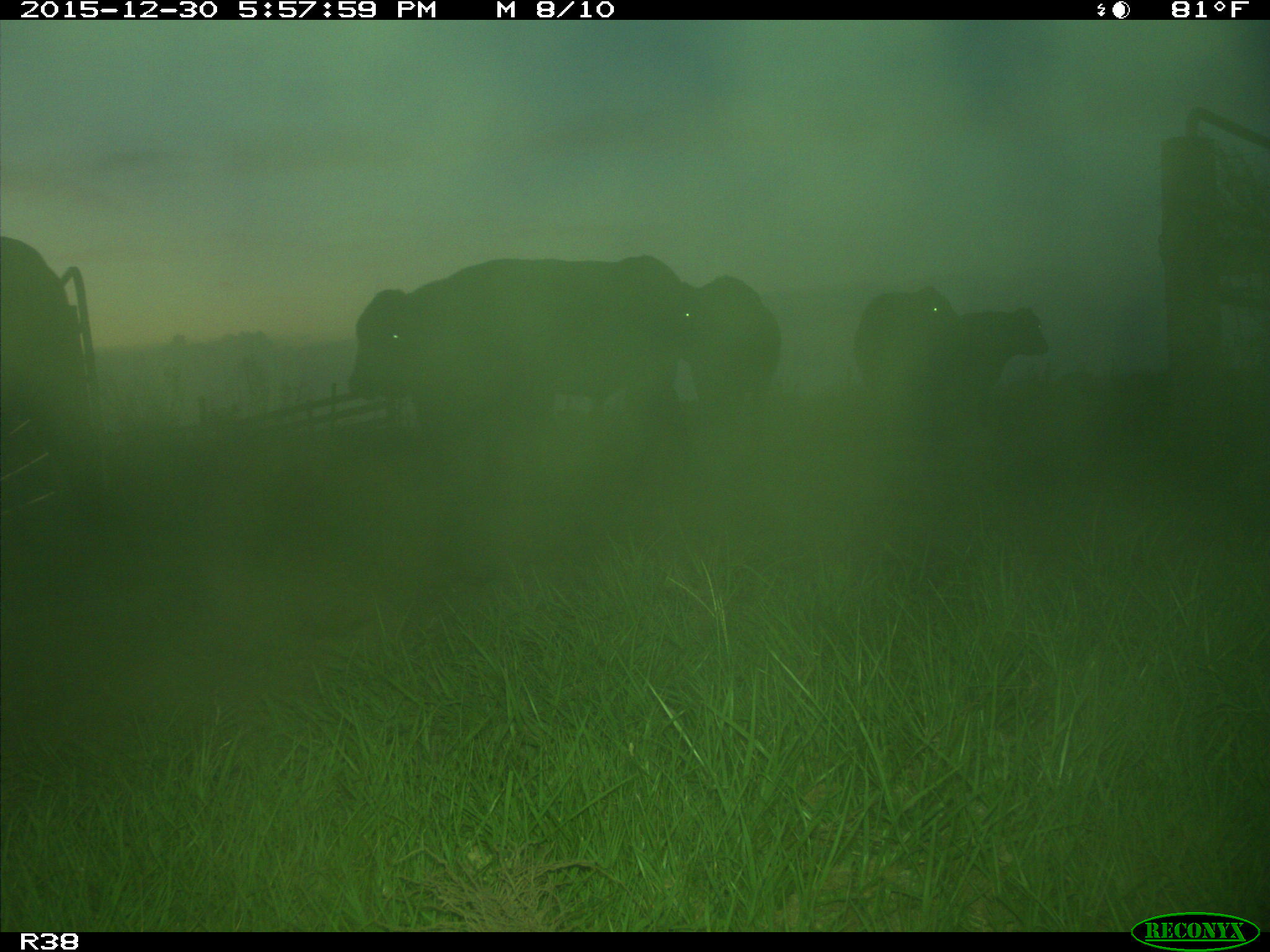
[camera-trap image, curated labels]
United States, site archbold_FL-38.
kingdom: Animalia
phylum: Chordata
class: Mammalia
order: Artiodactyla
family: Bovidae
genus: Bos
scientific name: Bos taurus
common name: domestic cow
Bos taurus (domestic cow).